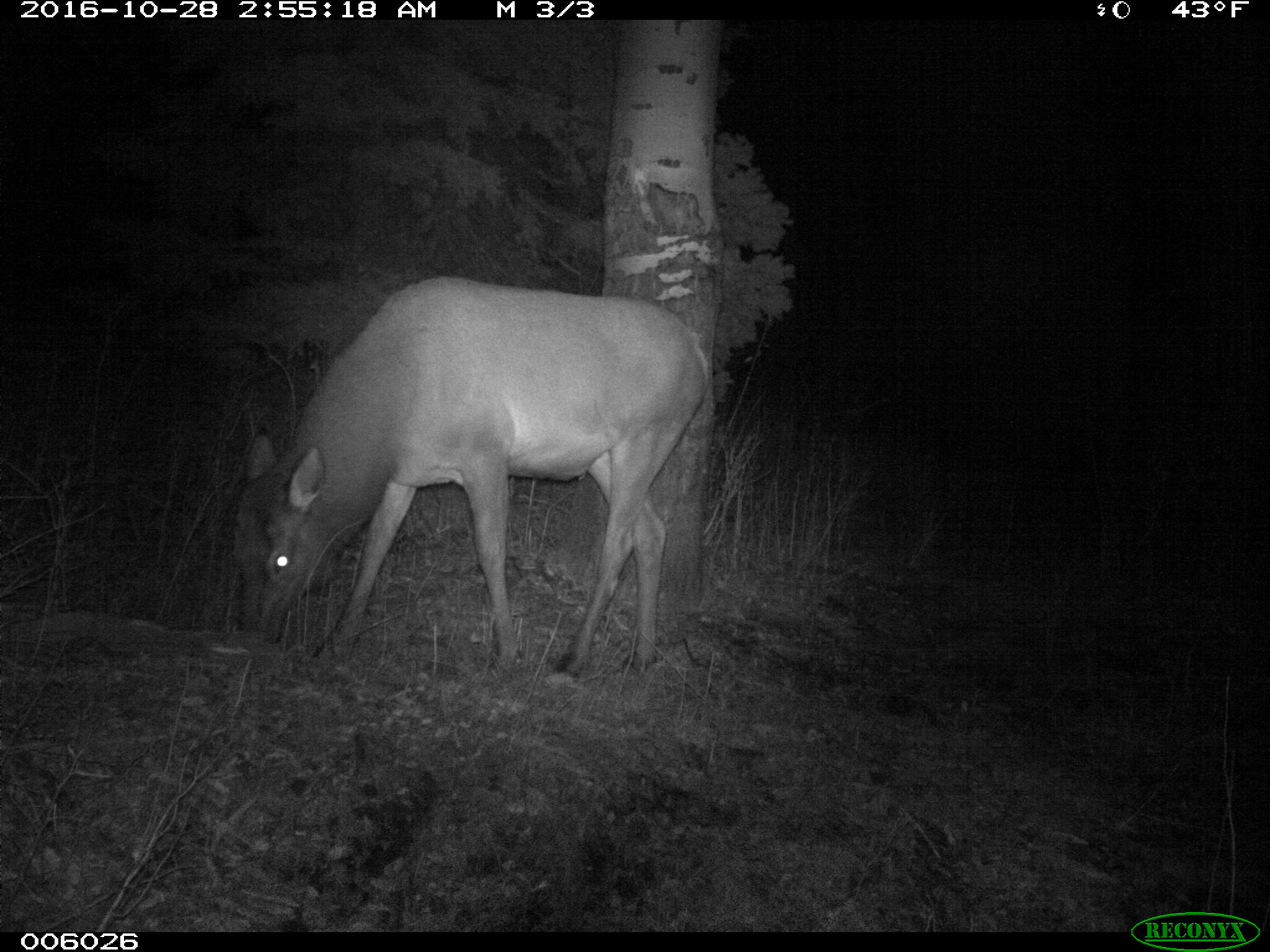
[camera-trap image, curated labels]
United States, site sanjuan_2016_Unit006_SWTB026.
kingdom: Animalia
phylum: Chordata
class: Mammalia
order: Artiodactyla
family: Cervidae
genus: Cervus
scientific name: Cervus elaphus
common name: red deer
Cervus elaphus (red deer).